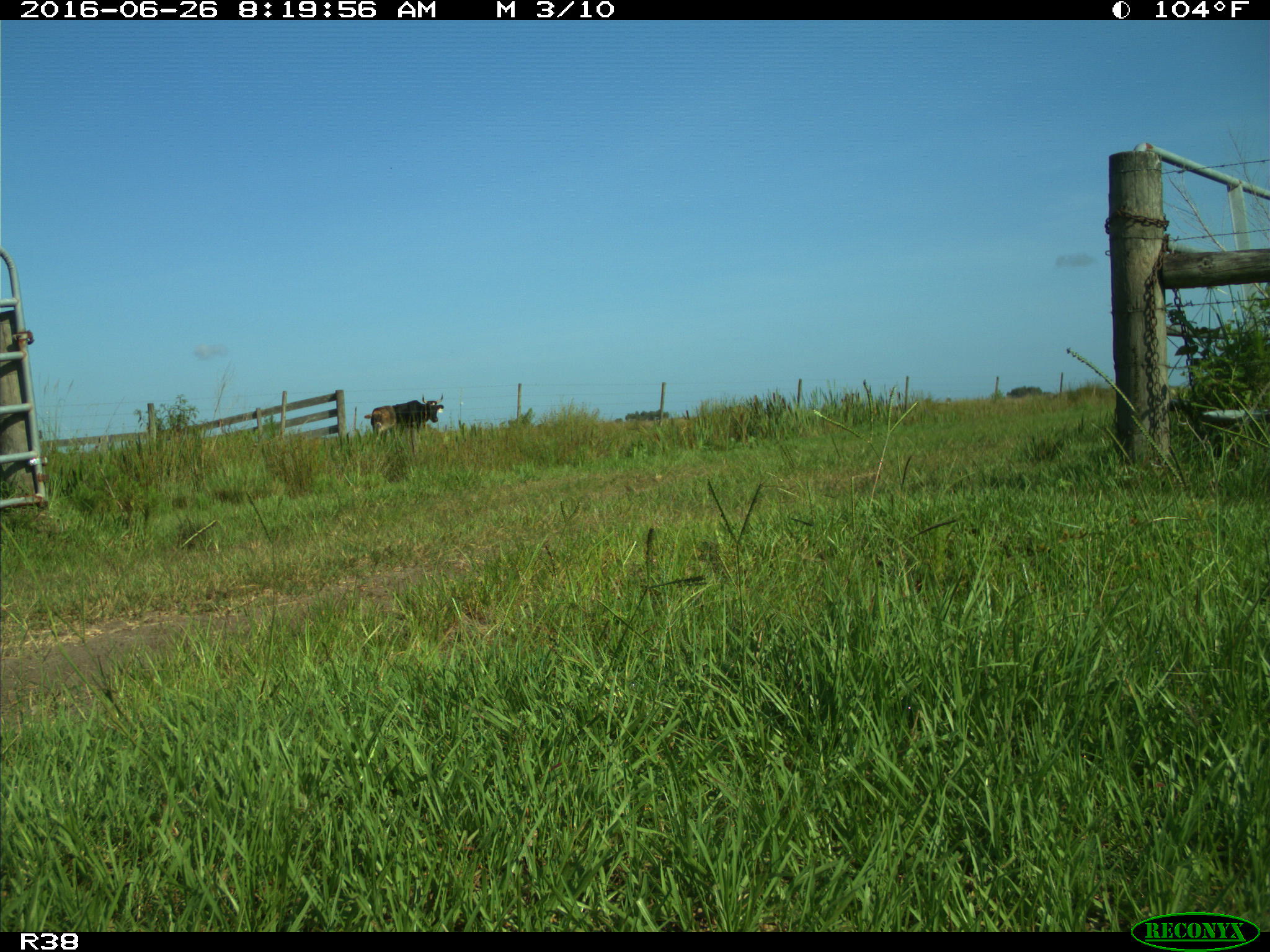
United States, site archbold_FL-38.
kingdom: Animalia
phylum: Chordata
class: Mammalia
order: Artiodactyla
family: Bovidae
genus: Bos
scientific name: Bos taurus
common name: domestic cow